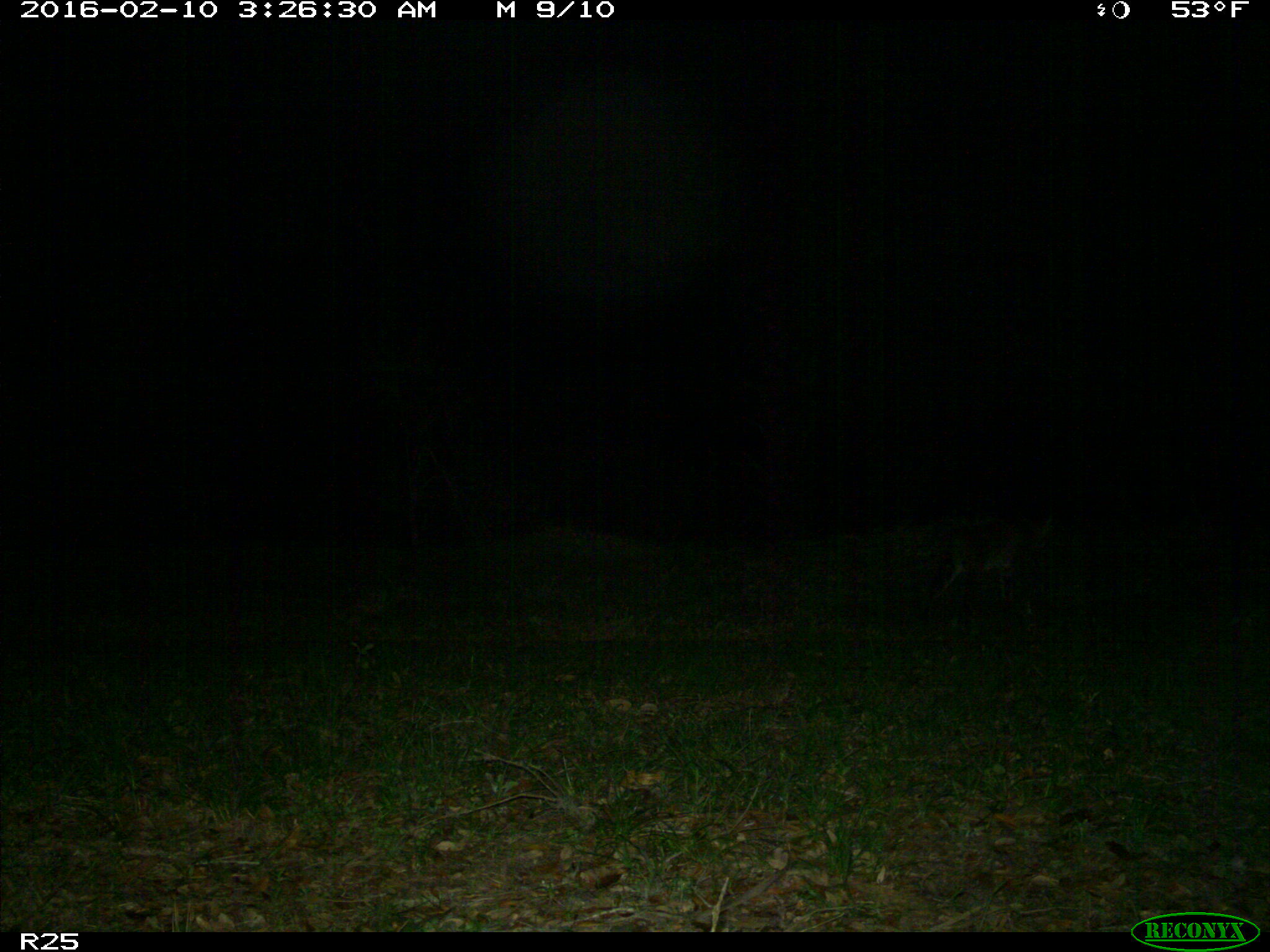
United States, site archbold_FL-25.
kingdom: Animalia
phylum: Chordata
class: Mammalia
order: Carnivora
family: Felidae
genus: Lynx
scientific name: Lynx rufus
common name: bobcat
Lynx rufus (bobcat).